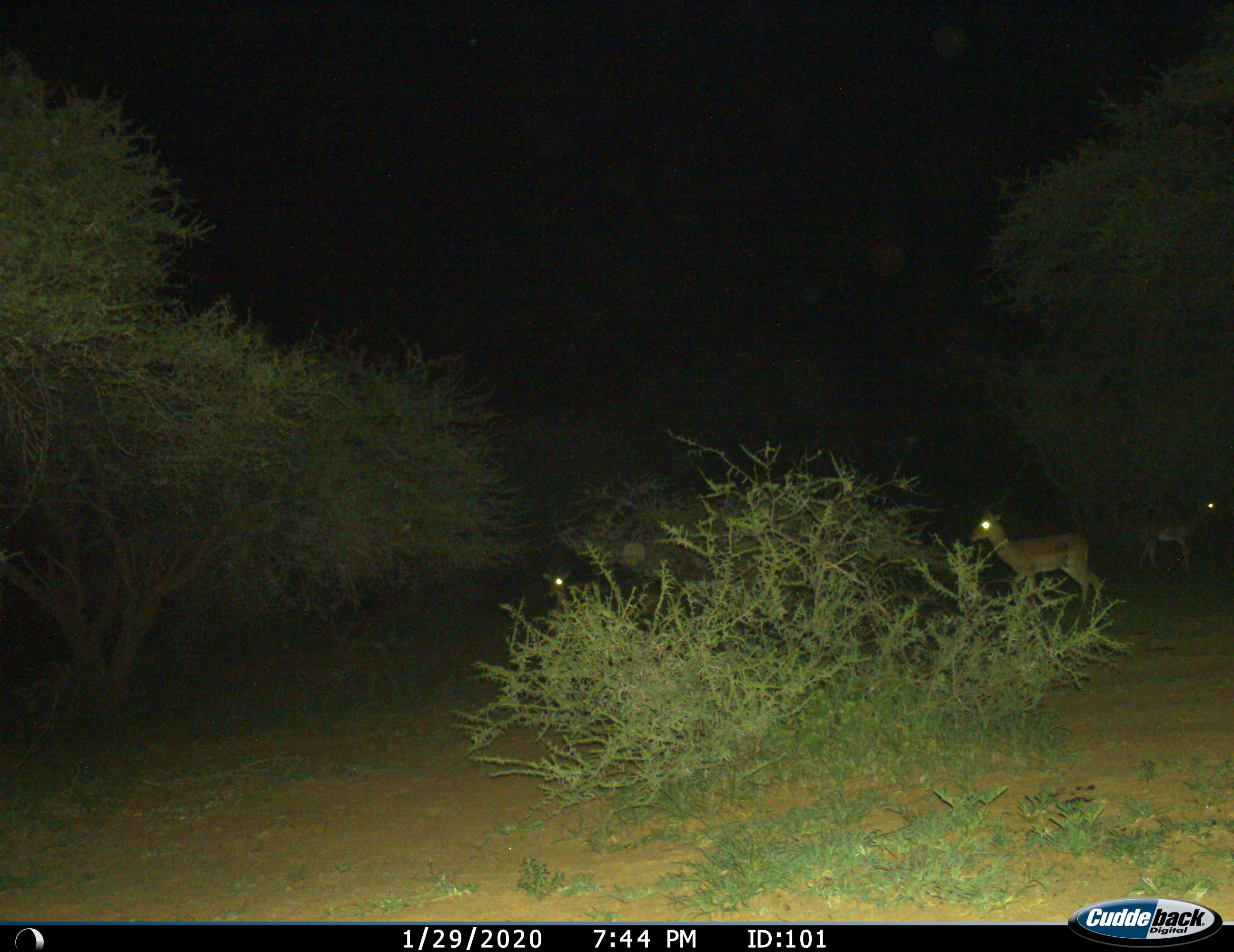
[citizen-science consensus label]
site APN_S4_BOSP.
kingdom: Animalia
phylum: Chordata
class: Mammalia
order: Artiodactyla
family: Bovidae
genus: Aepyceros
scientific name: Aepyceros melampus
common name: impala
Impala (Aepyceros melampus), count 3. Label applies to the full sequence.